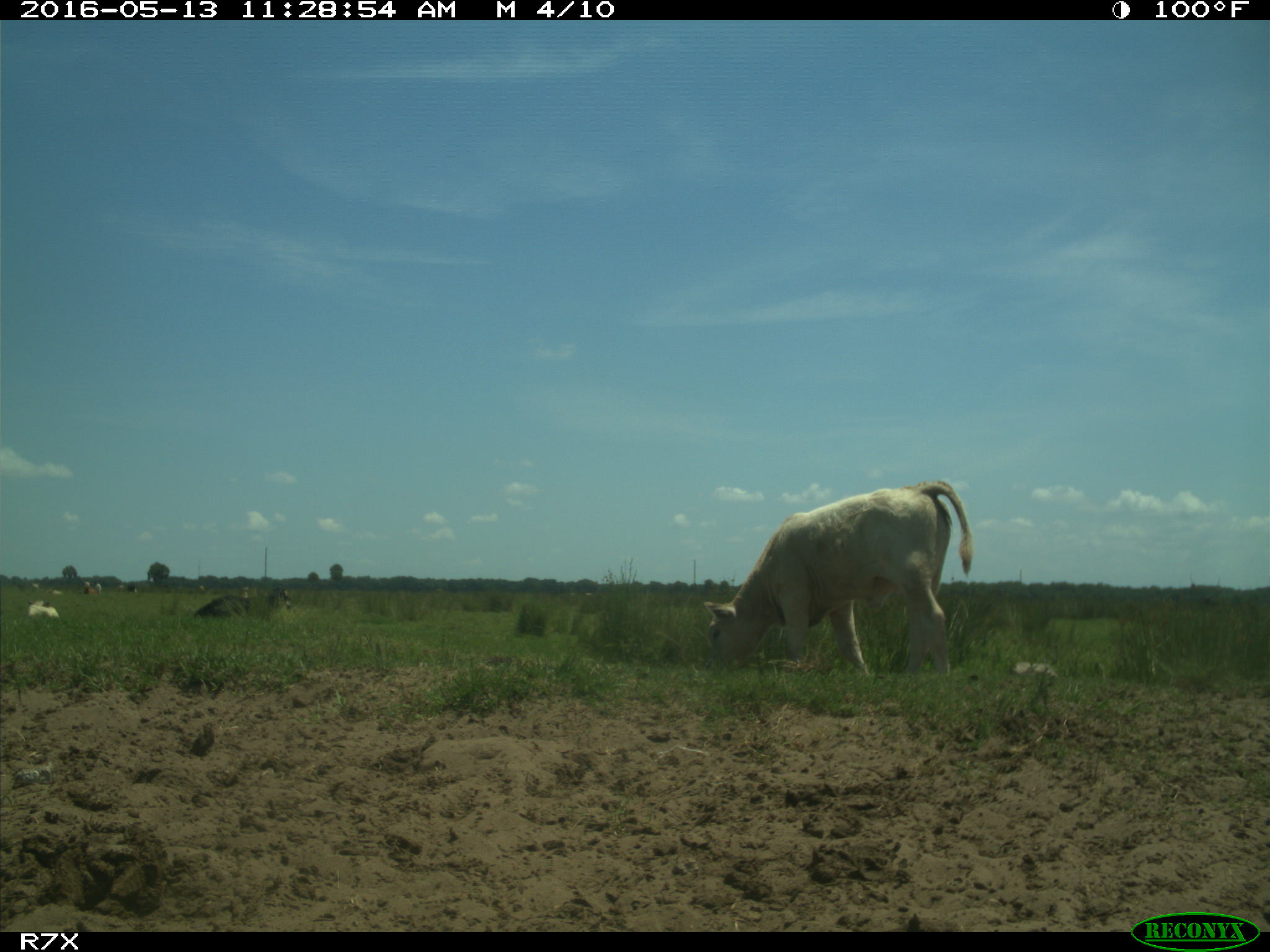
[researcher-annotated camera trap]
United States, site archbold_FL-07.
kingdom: Animalia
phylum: Chordata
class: Mammalia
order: Artiodactyla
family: Bovidae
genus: Bos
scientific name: Bos taurus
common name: domestic cow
Bos taurus (domestic cow).